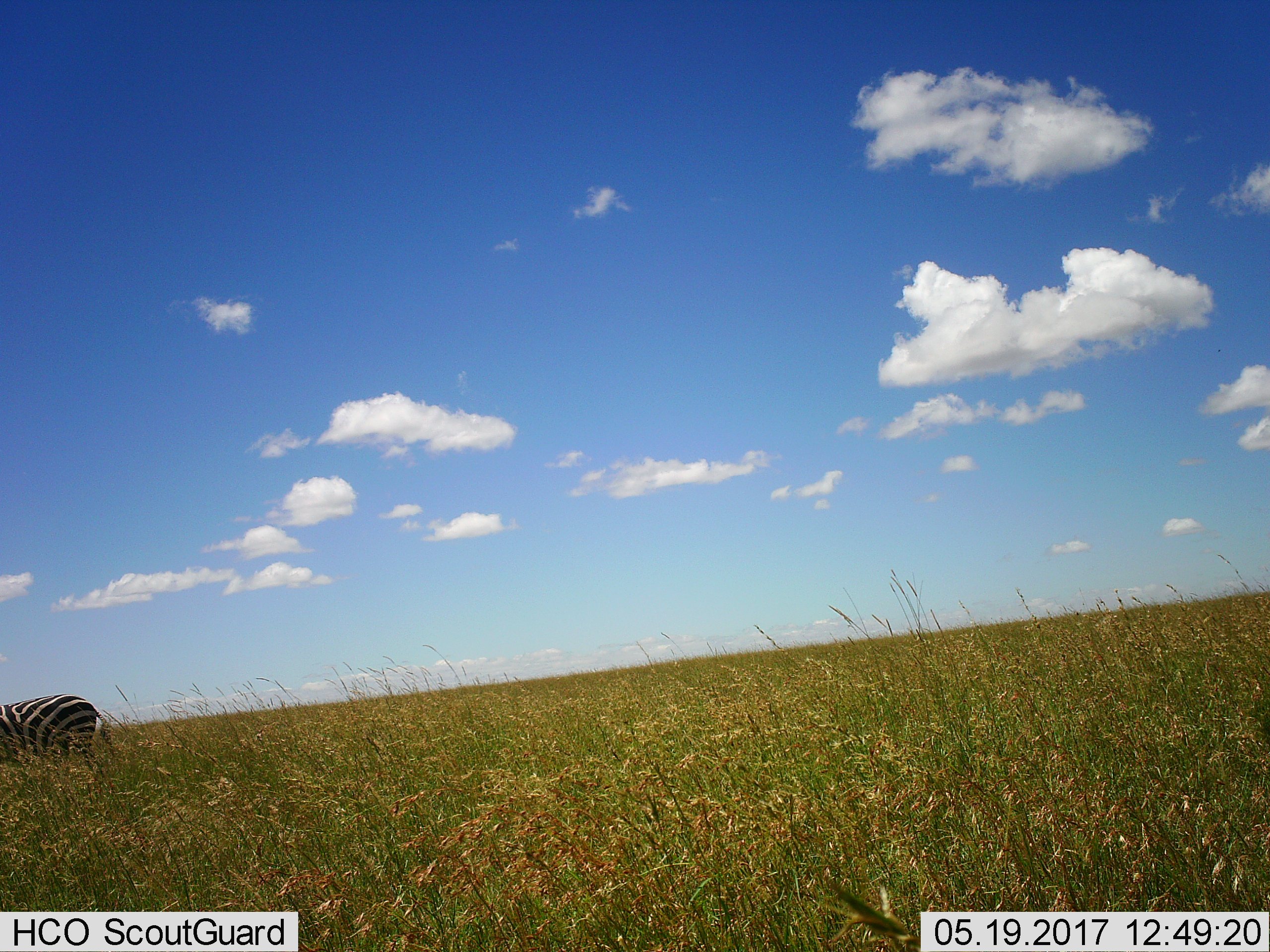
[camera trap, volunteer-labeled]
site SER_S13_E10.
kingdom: Animalia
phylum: Chordata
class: Mammalia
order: Perissodactyla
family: Equidae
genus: Equus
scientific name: Equus quagga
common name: plains zebra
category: zebraplains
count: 1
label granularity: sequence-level